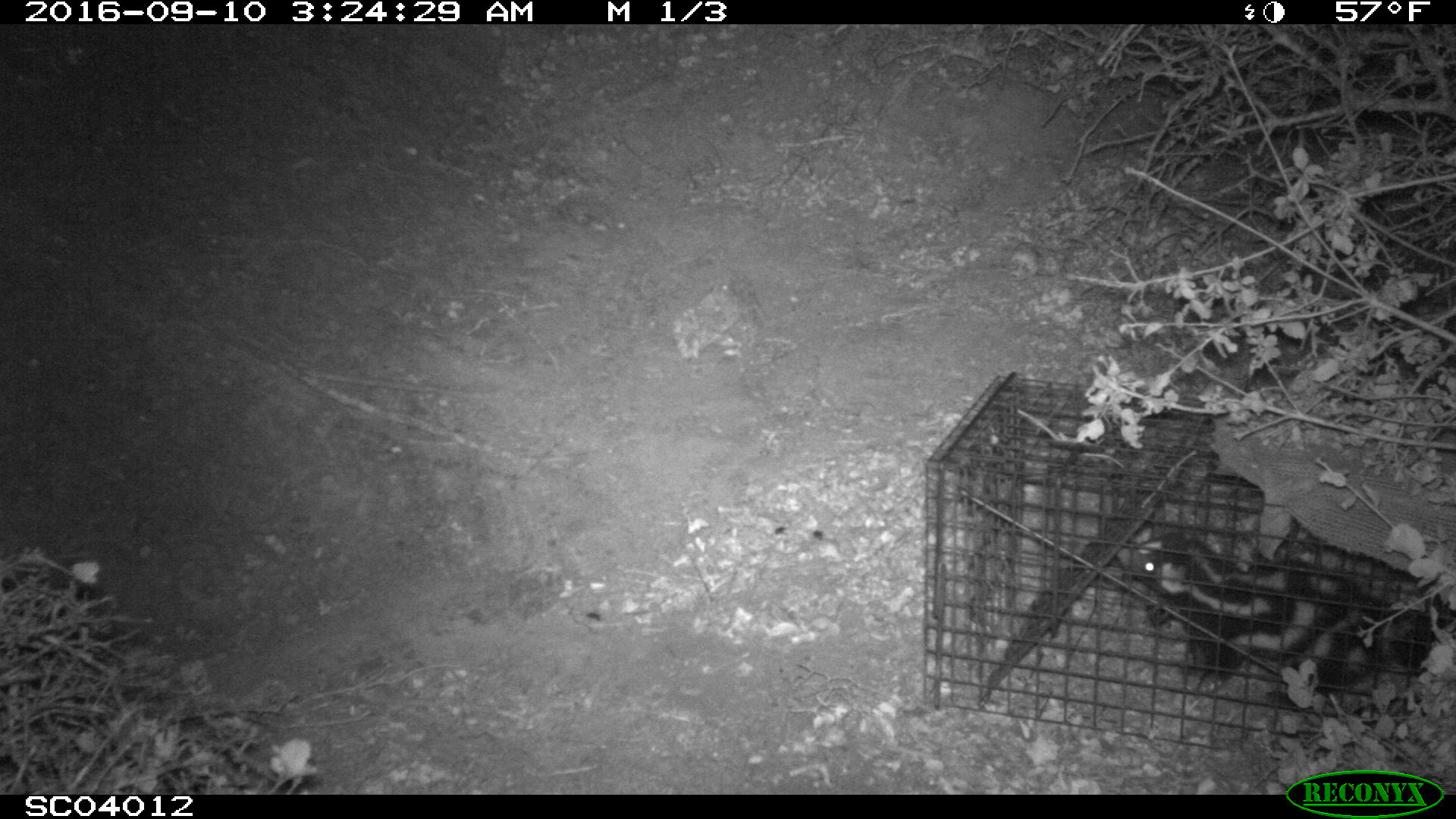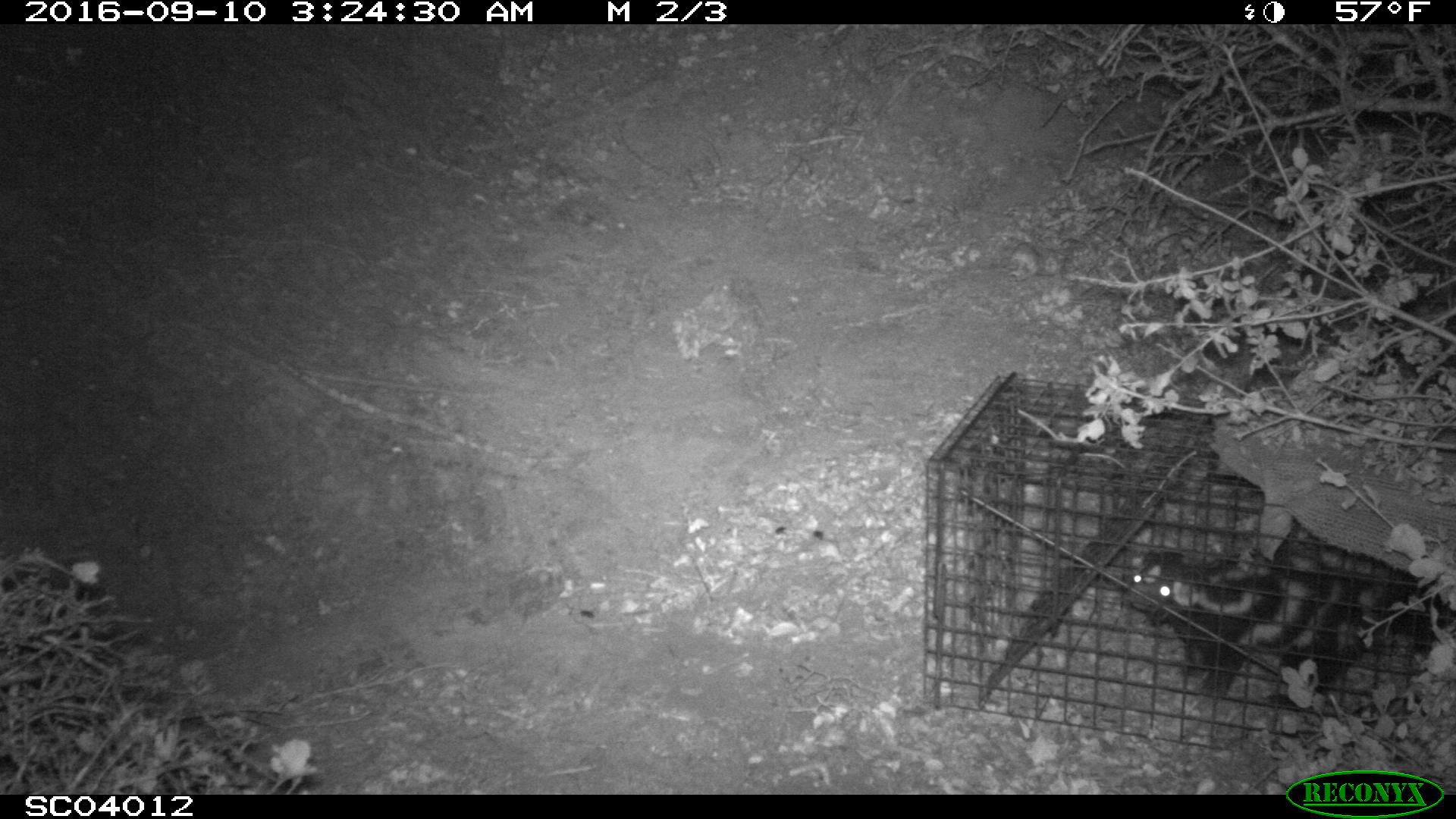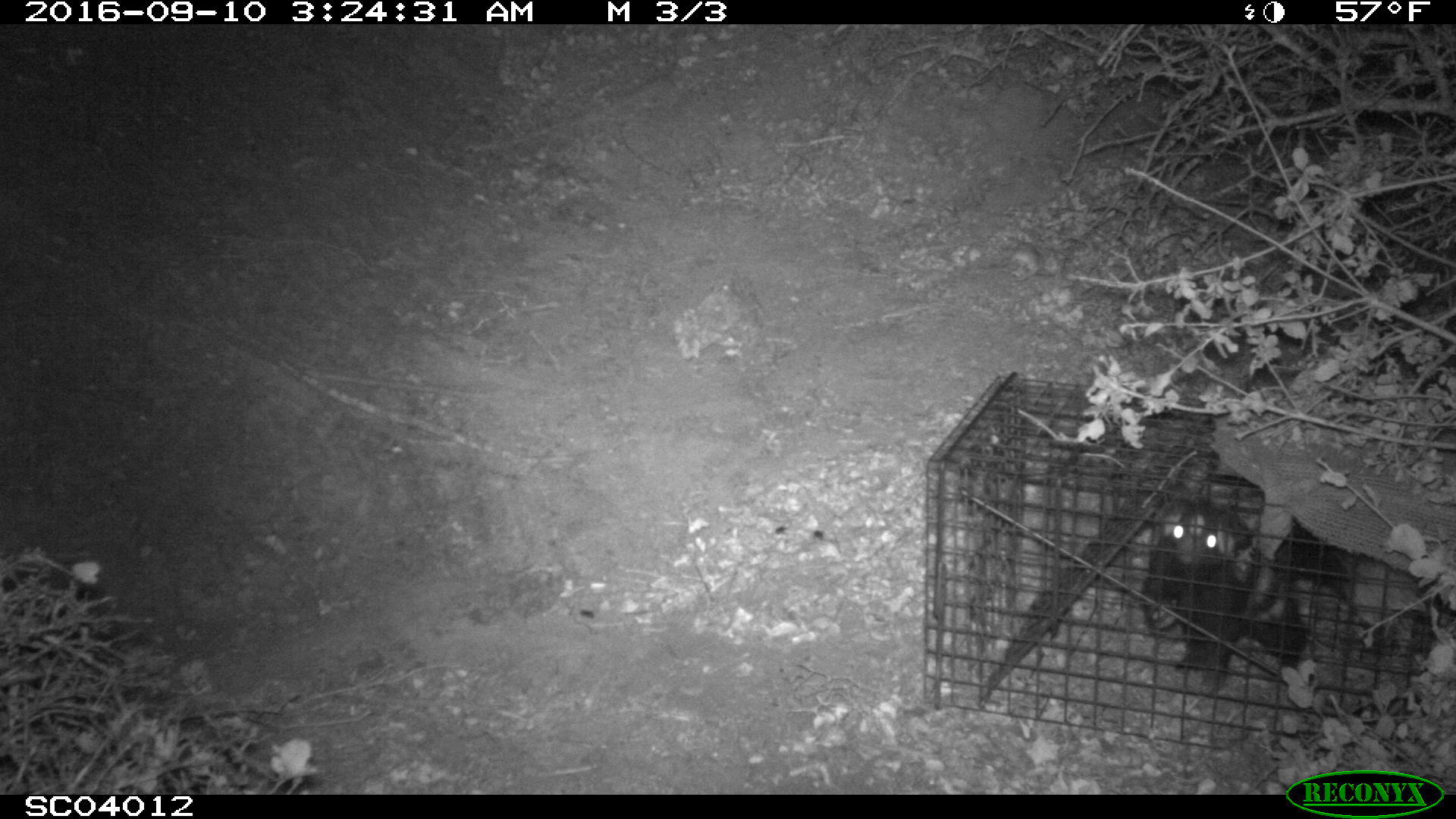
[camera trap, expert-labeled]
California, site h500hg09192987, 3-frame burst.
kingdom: Animalia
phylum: Chordata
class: Mammalia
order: Carnivora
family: Mephitidae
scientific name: Mephitidae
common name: skunk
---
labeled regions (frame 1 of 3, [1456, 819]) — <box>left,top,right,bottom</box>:
skunk: <box>1116,532,1455,711</box>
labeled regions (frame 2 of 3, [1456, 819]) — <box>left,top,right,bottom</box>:
skunk: <box>1125,528,1455,718</box>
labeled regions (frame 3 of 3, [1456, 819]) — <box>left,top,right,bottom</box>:
skunk: <box>1146,495,1344,707</box>